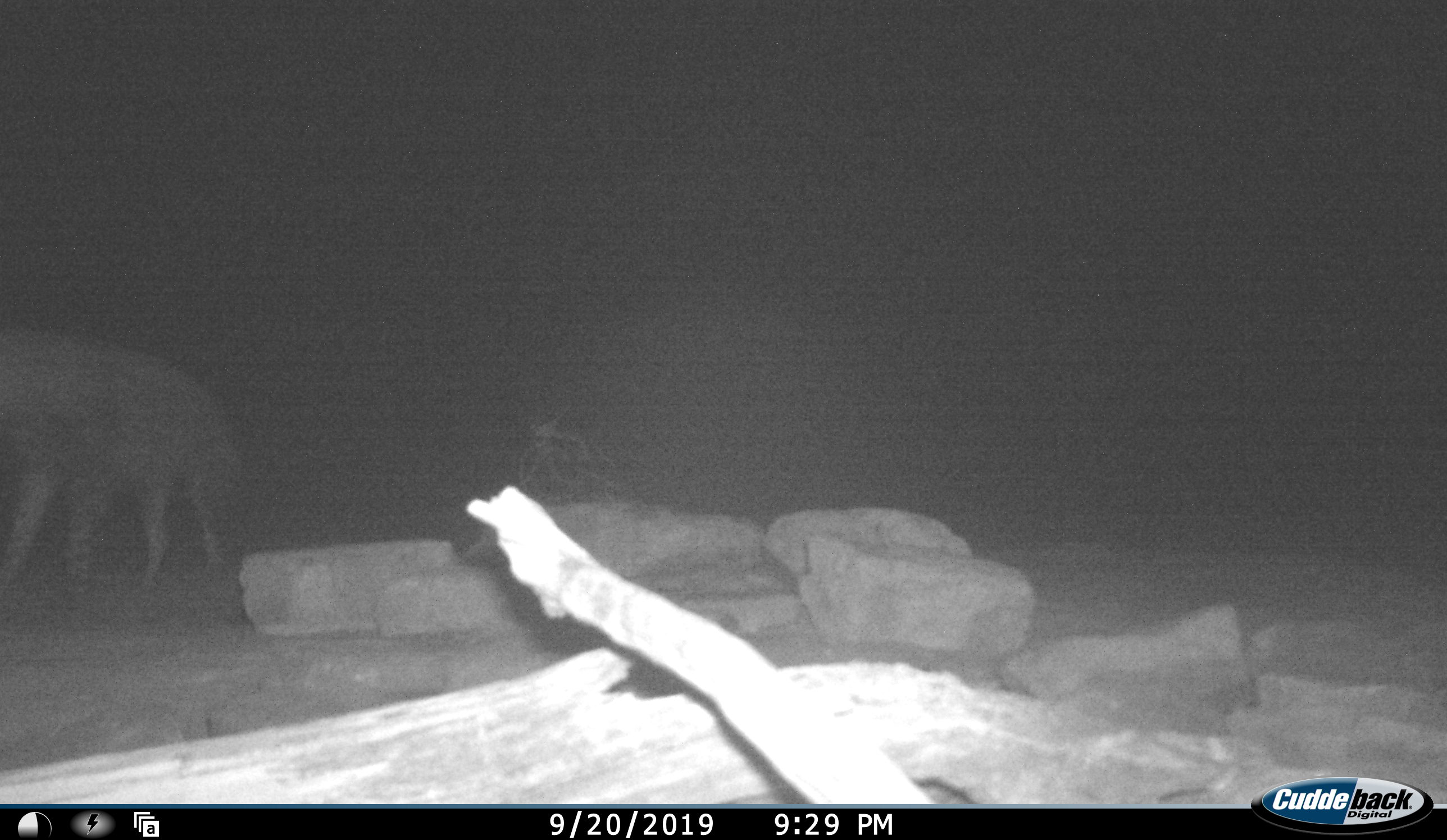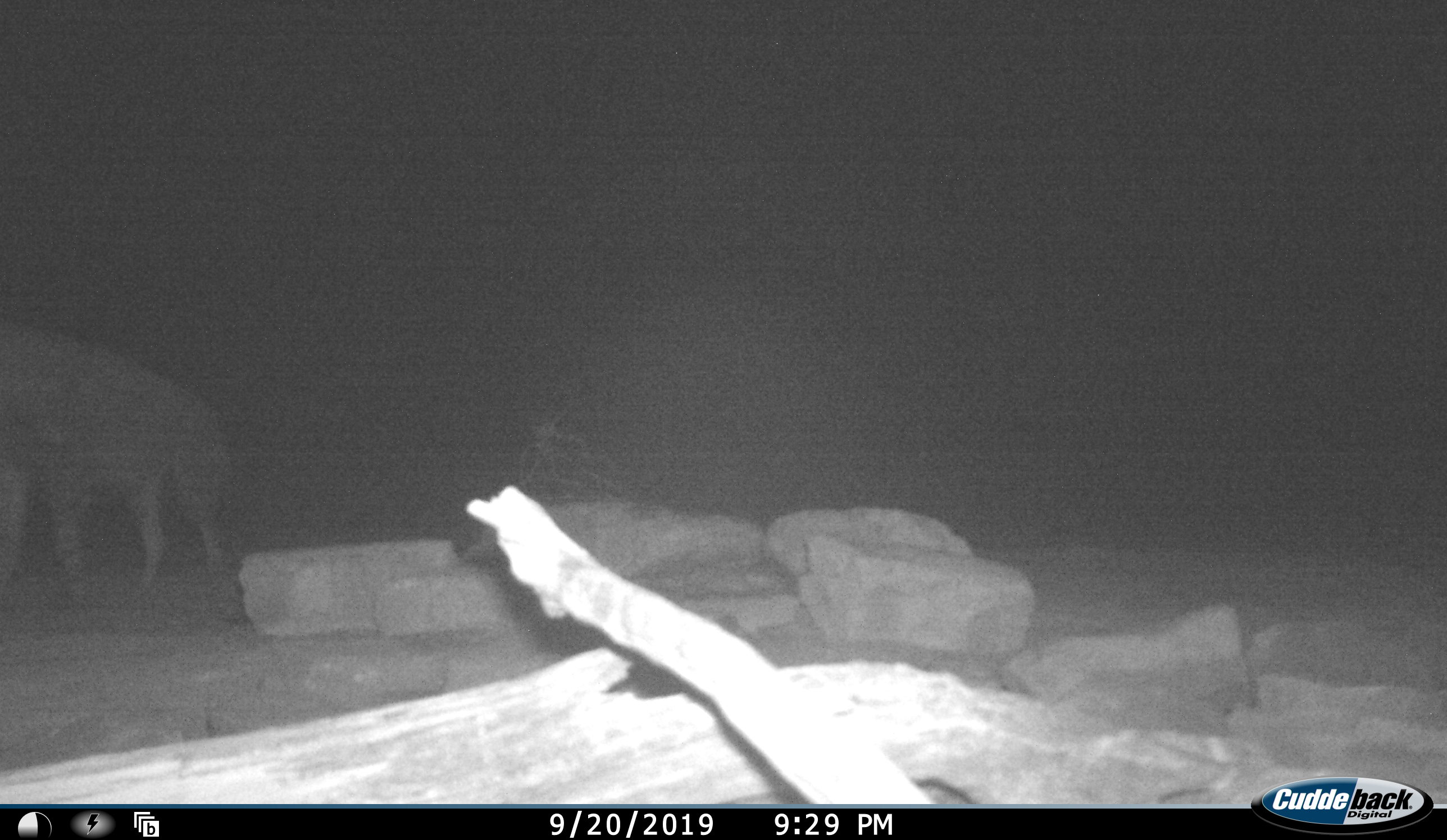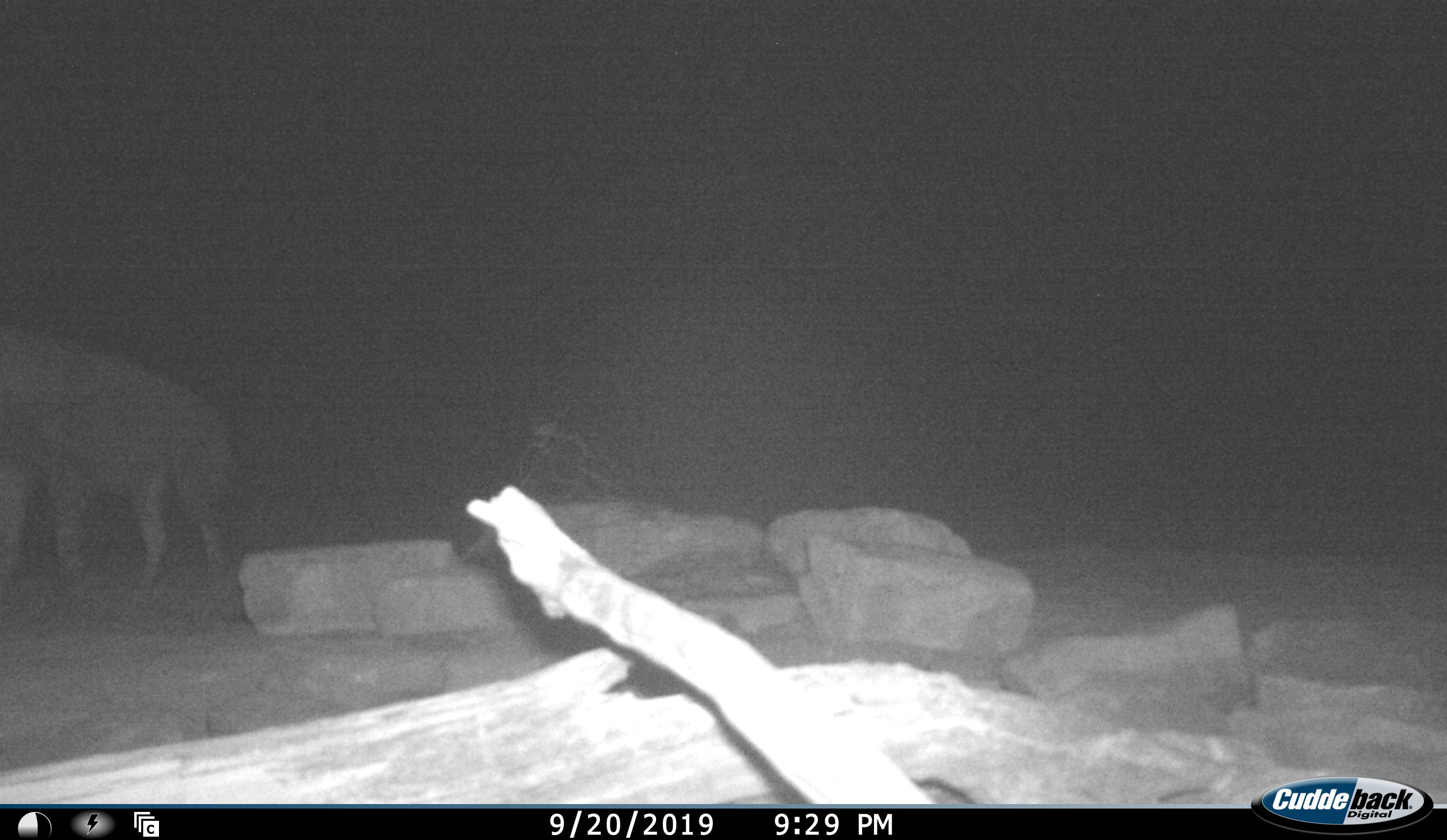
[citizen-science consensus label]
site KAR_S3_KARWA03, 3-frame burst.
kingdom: Animalia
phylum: Chordata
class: Mammalia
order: Carnivora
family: Hyaenidae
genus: Parahyaena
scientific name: Parahyaena brunnea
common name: brown hyena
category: hyenabrown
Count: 1.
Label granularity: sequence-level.